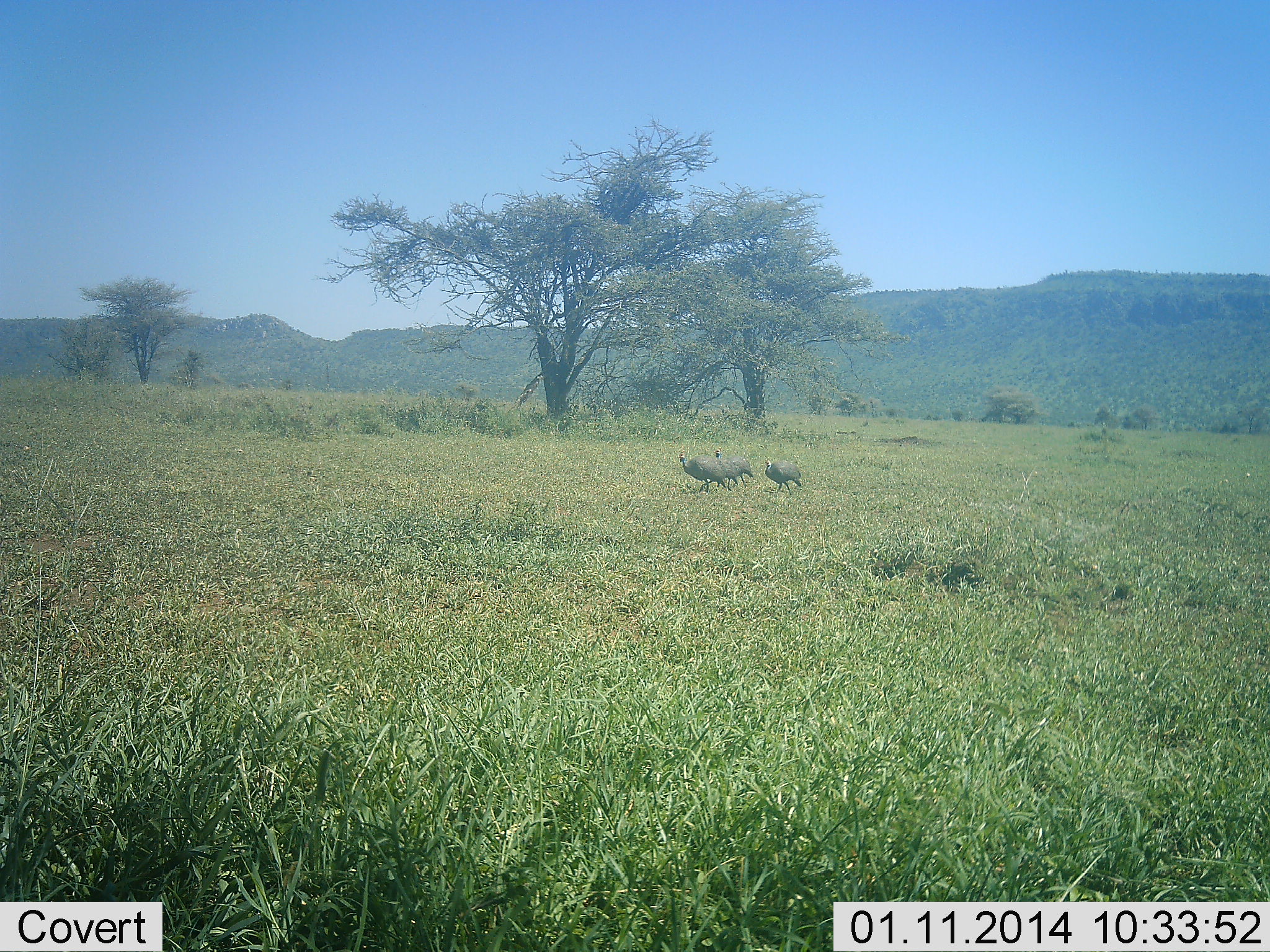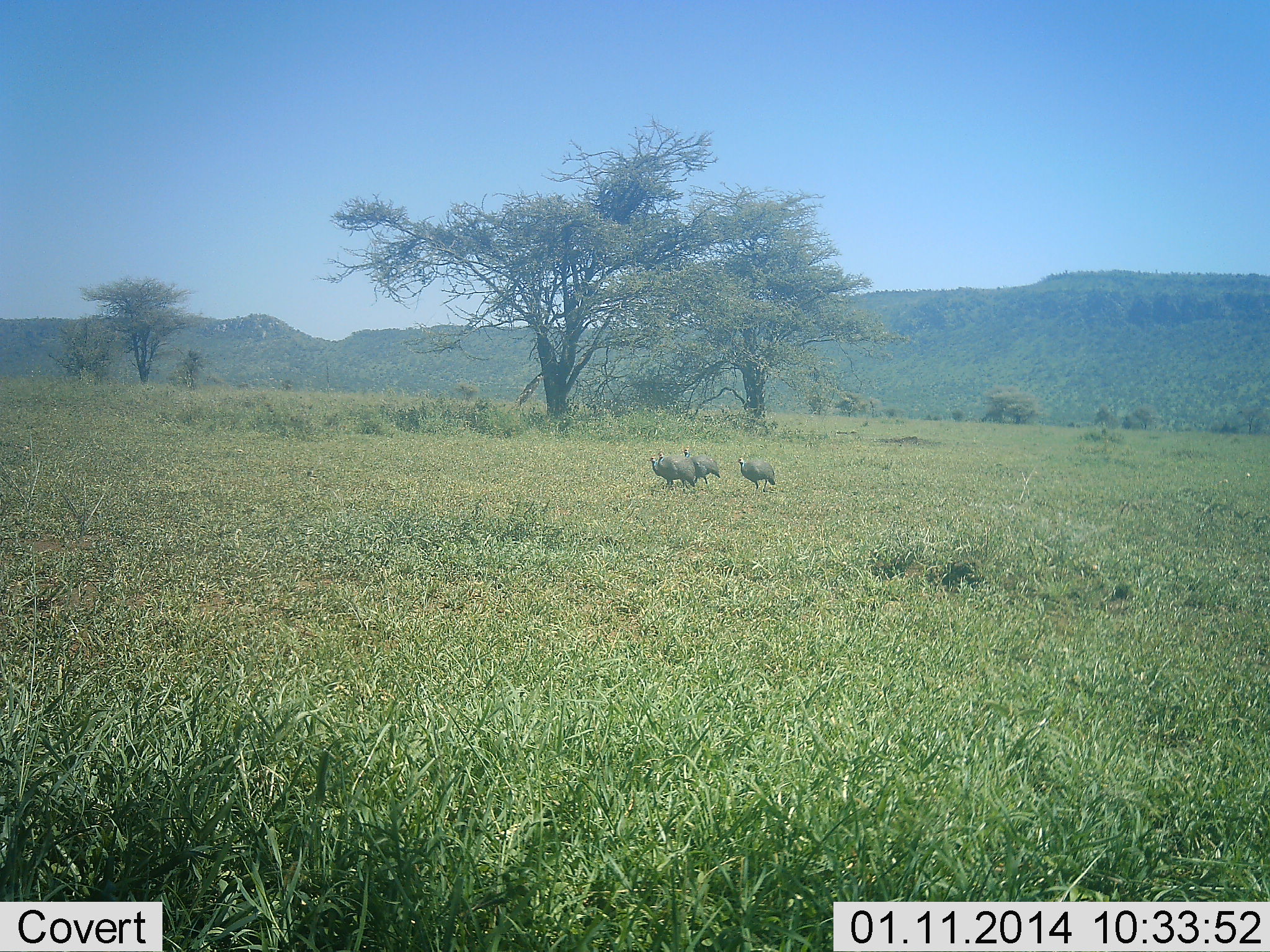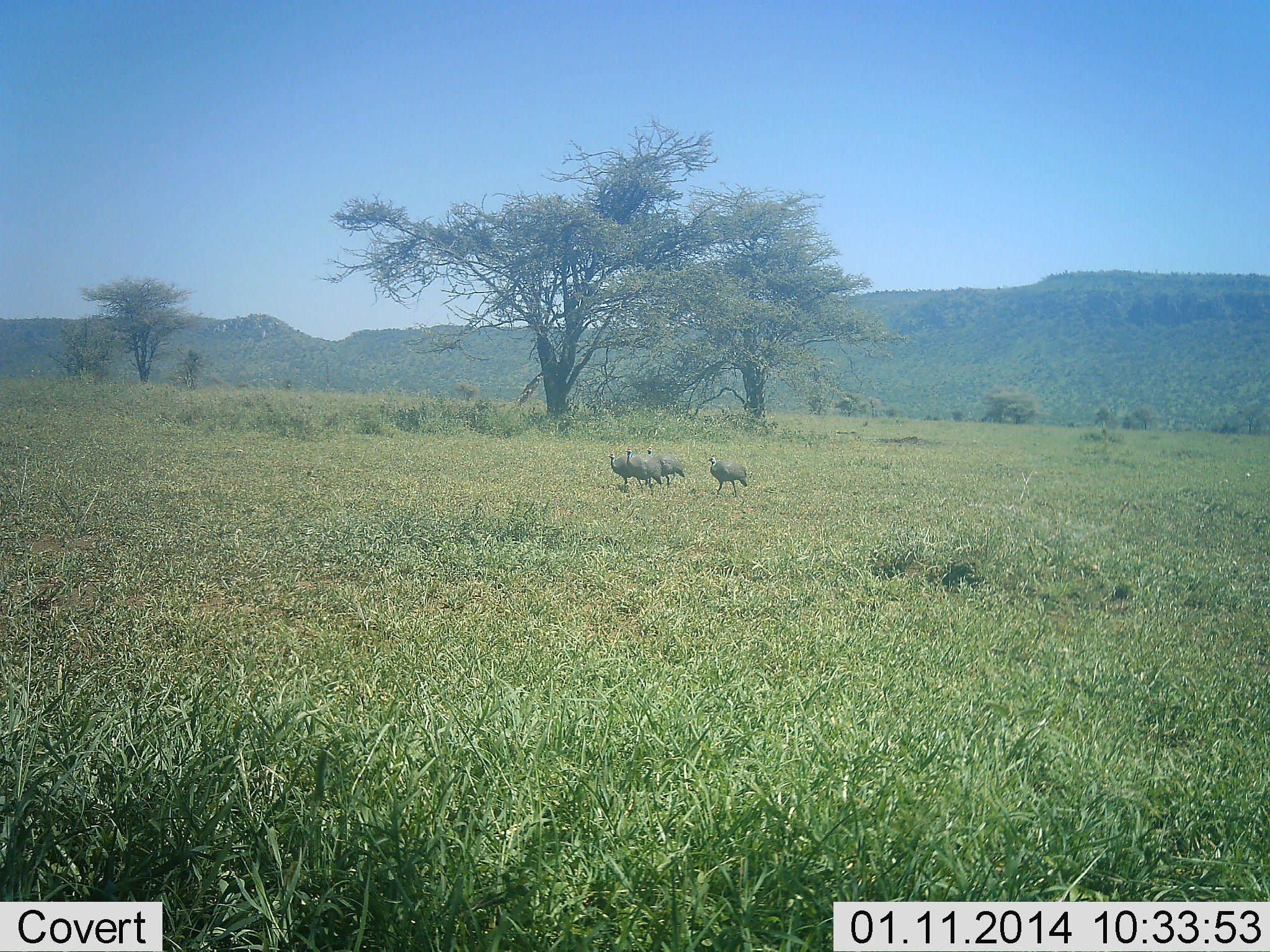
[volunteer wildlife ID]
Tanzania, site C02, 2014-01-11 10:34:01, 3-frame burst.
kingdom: Animalia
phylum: Chordata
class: Aves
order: Galliformes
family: Numididae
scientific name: Numididae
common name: guinea fowl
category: guineafowl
Guineafowl (guinea fowl) (Numididae), count 4. Behavior (volunteer vote fractions): standing 15%, resting 0%, moving 83%, interacting 0%. Young present (vote fraction): 0%. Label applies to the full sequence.